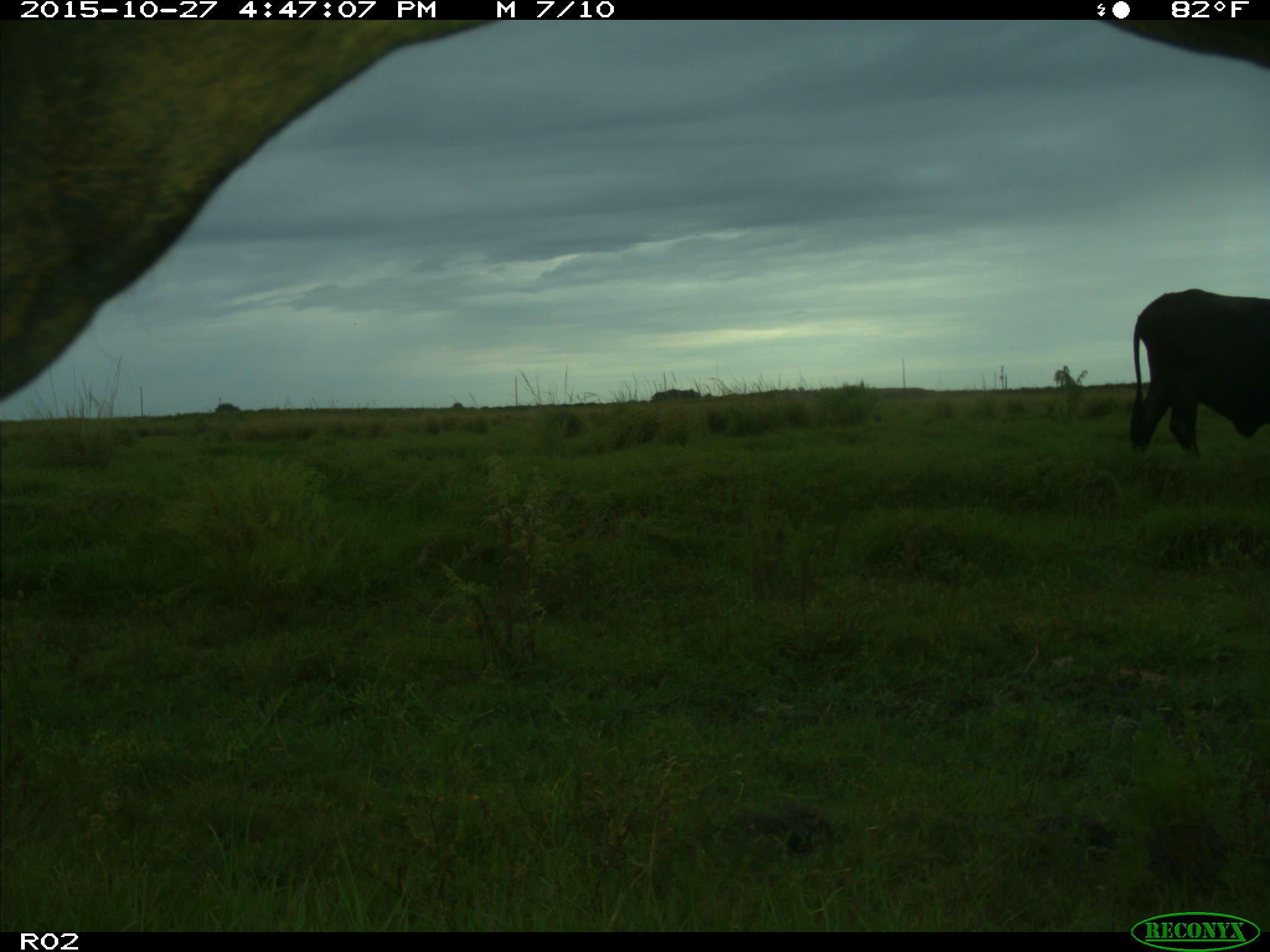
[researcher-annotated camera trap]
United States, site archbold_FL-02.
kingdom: Animalia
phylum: Chordata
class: Mammalia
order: Artiodactyla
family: Bovidae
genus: Bos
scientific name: Bos taurus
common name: domestic cow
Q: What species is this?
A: Bos taurus (domestic cow).